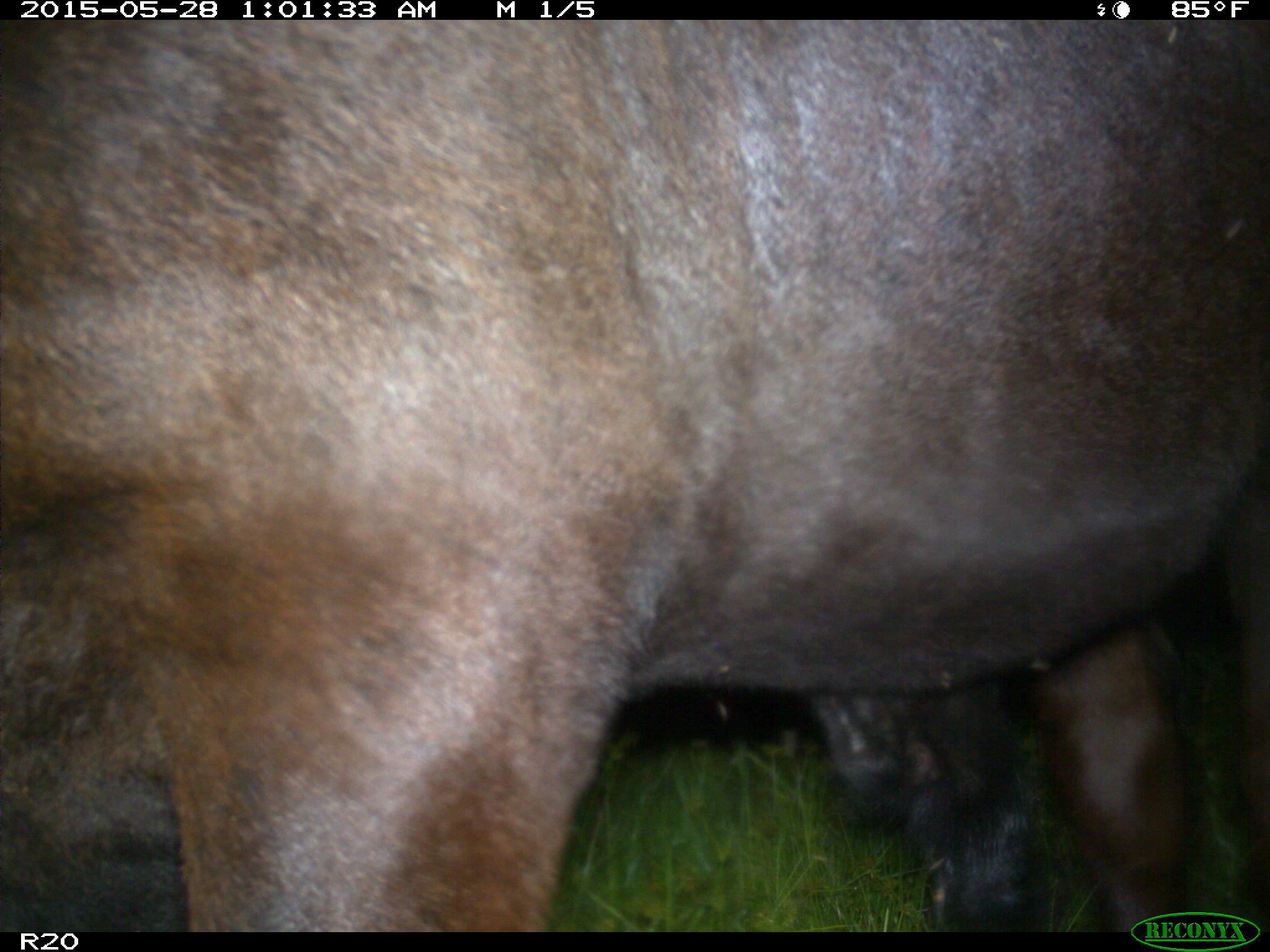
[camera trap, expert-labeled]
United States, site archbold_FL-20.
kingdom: Animalia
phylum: Chordata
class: Mammalia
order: Artiodactyla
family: Bovidae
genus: Bos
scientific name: Bos taurus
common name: domestic cow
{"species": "Bos taurus (domestic cow)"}